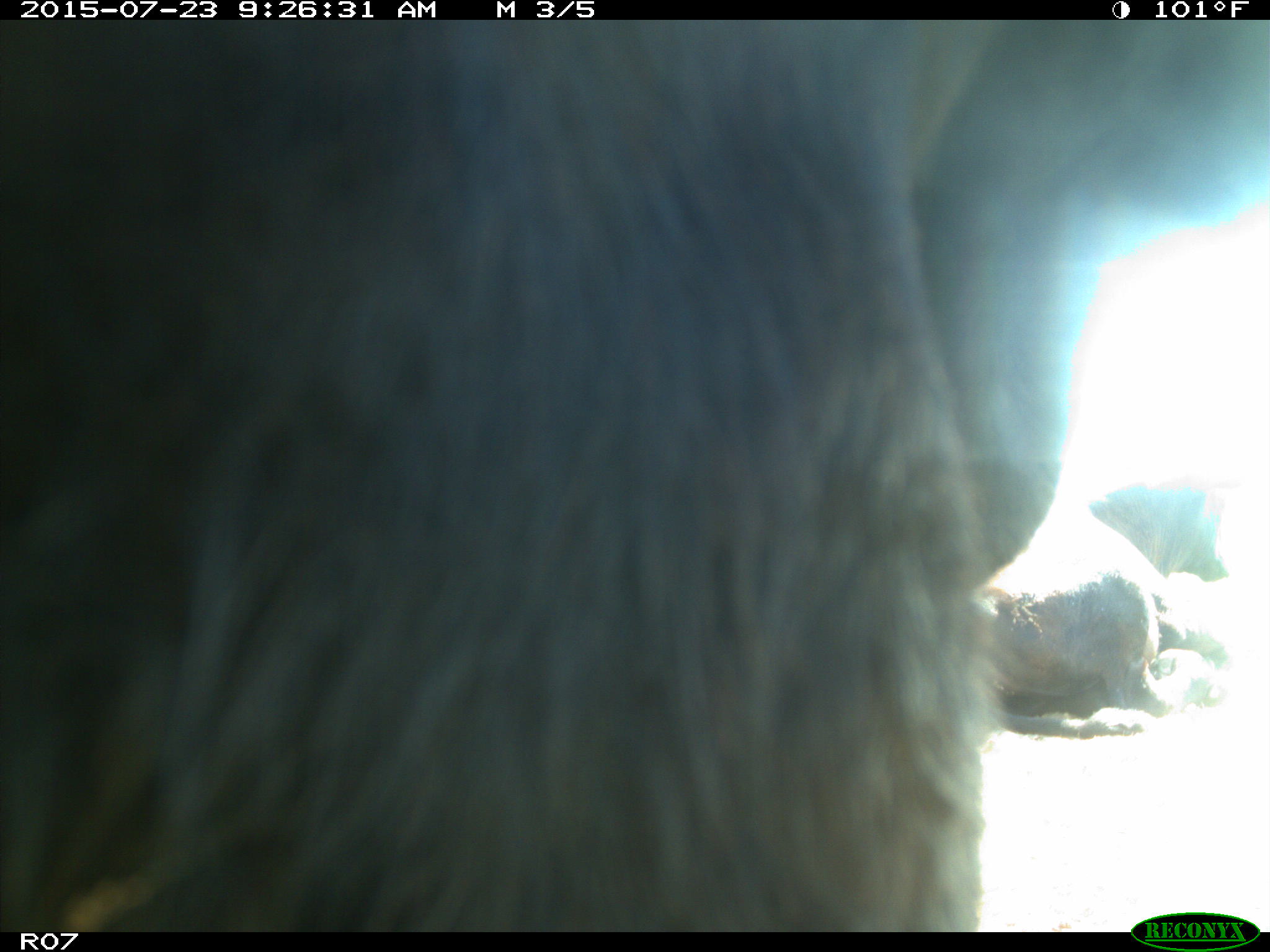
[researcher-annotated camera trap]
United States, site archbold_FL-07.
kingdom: Animalia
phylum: Chordata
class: Mammalia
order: Artiodactyla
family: Bovidae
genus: Bos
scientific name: Bos taurus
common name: domestic cow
Bos taurus (domestic cow).